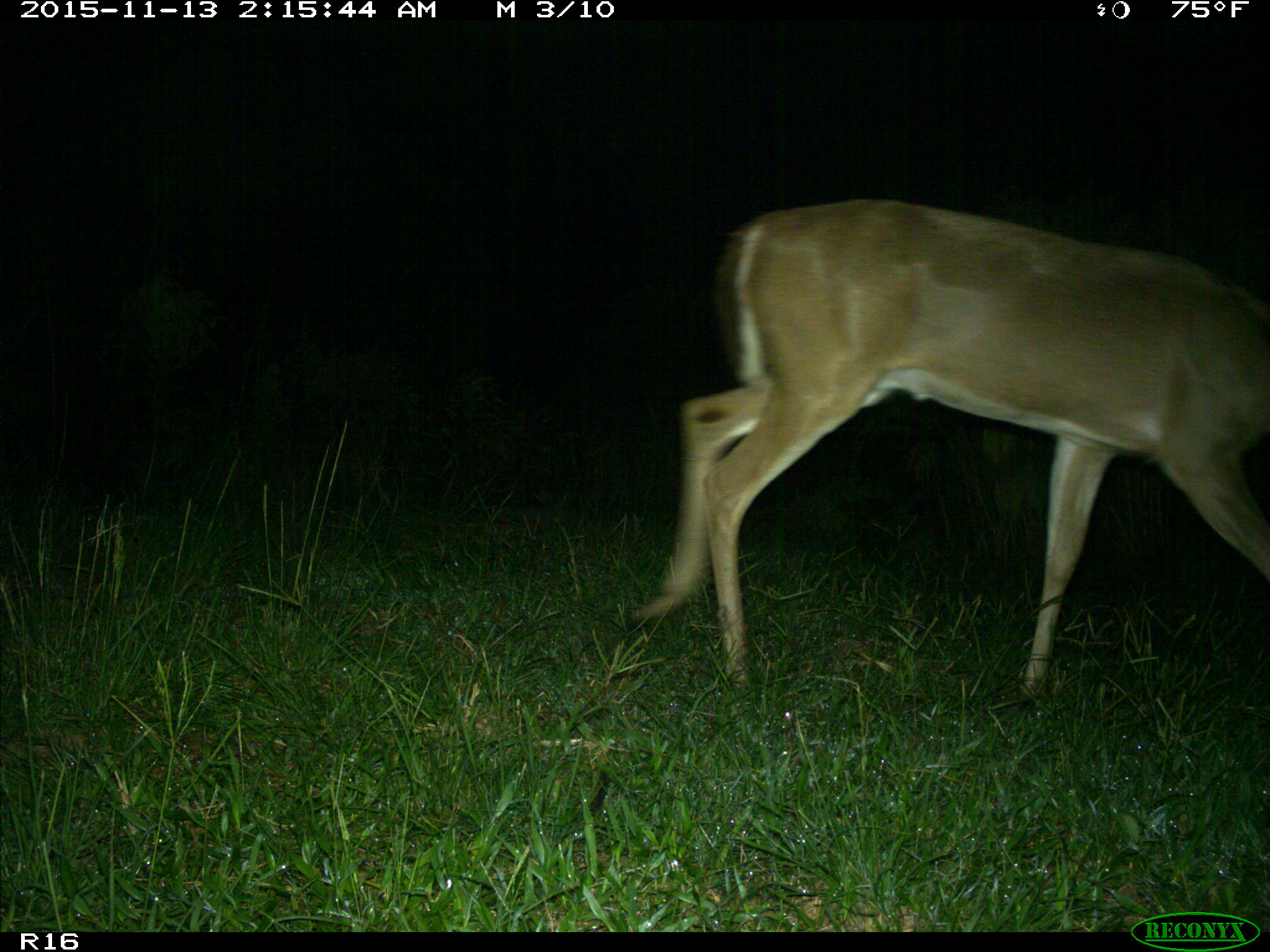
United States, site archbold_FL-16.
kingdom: Animalia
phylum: Chordata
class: Mammalia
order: Artiodactyla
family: Cervidae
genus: Odocoileus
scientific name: Odocoileus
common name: deer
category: unidentified deer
Unidentified deer (deer) (Odocoileus).